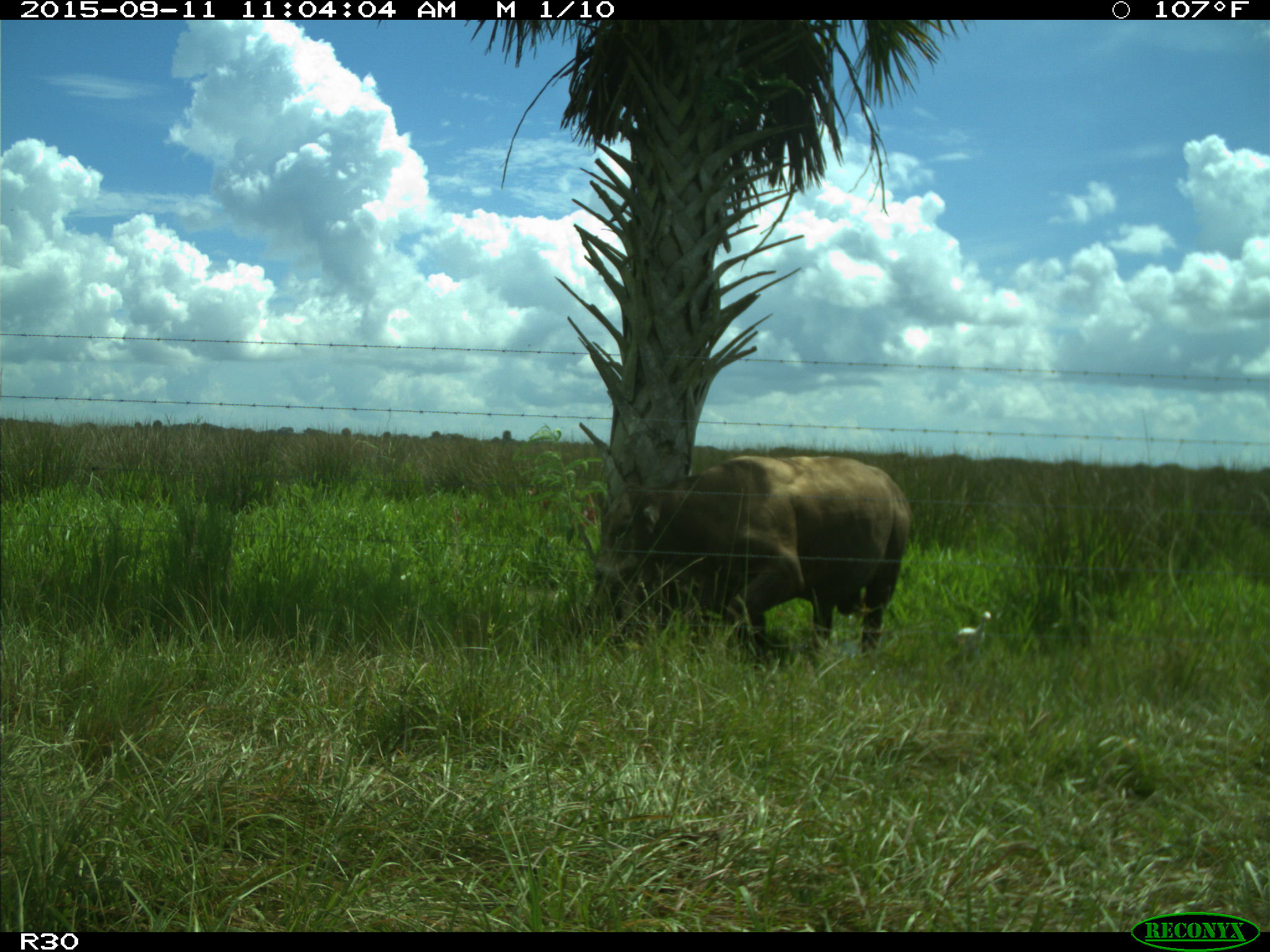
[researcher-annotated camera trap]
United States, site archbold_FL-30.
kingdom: Animalia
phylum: Chordata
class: Mammalia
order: Artiodactyla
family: Bovidae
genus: Bos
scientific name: Bos taurus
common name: domestic cow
Bos taurus (domestic cow).